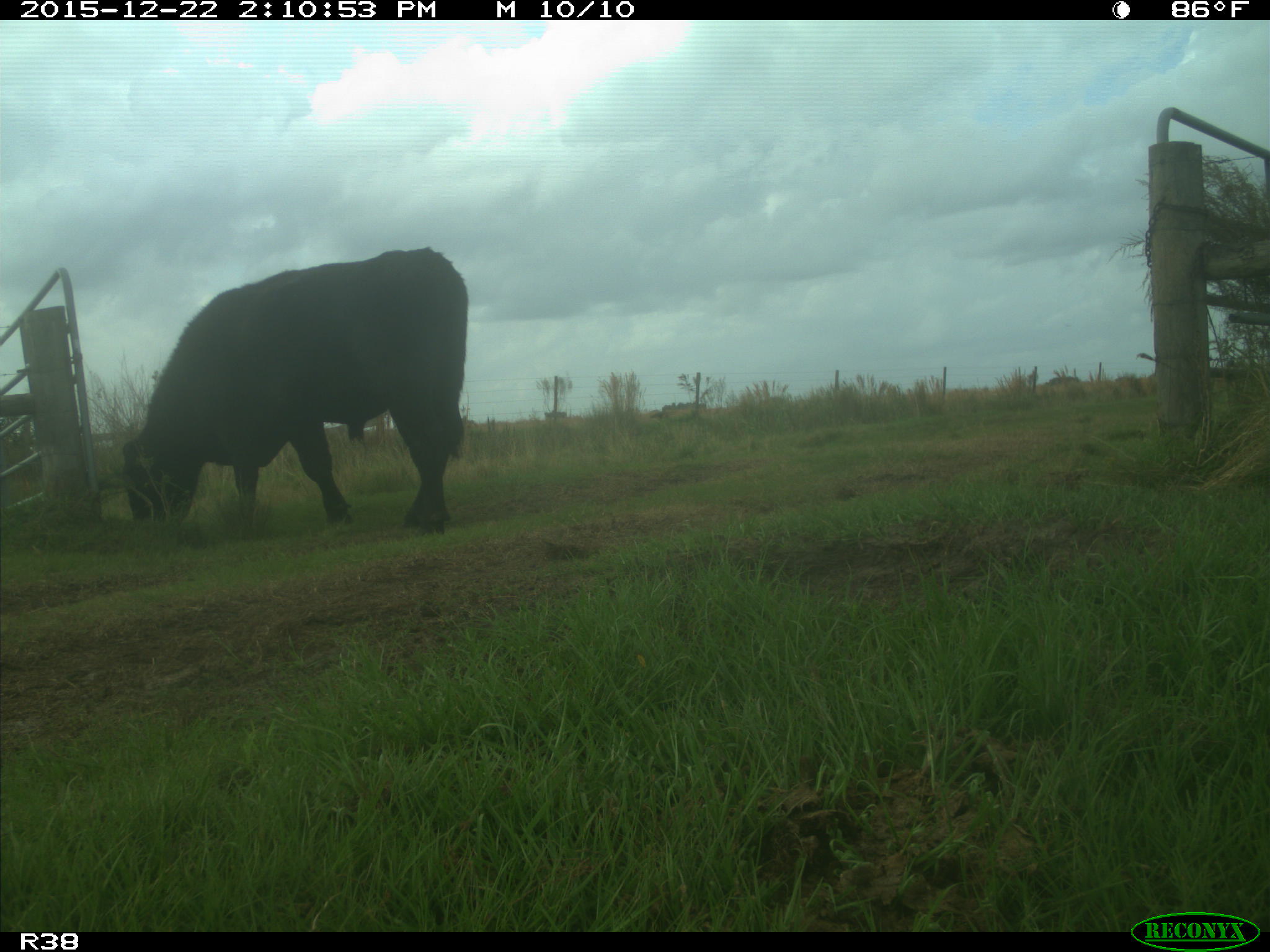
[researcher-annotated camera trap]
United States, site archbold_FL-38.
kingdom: Animalia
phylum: Chordata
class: Mammalia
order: Artiodactyla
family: Bovidae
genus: Bos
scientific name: Bos taurus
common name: domestic cow